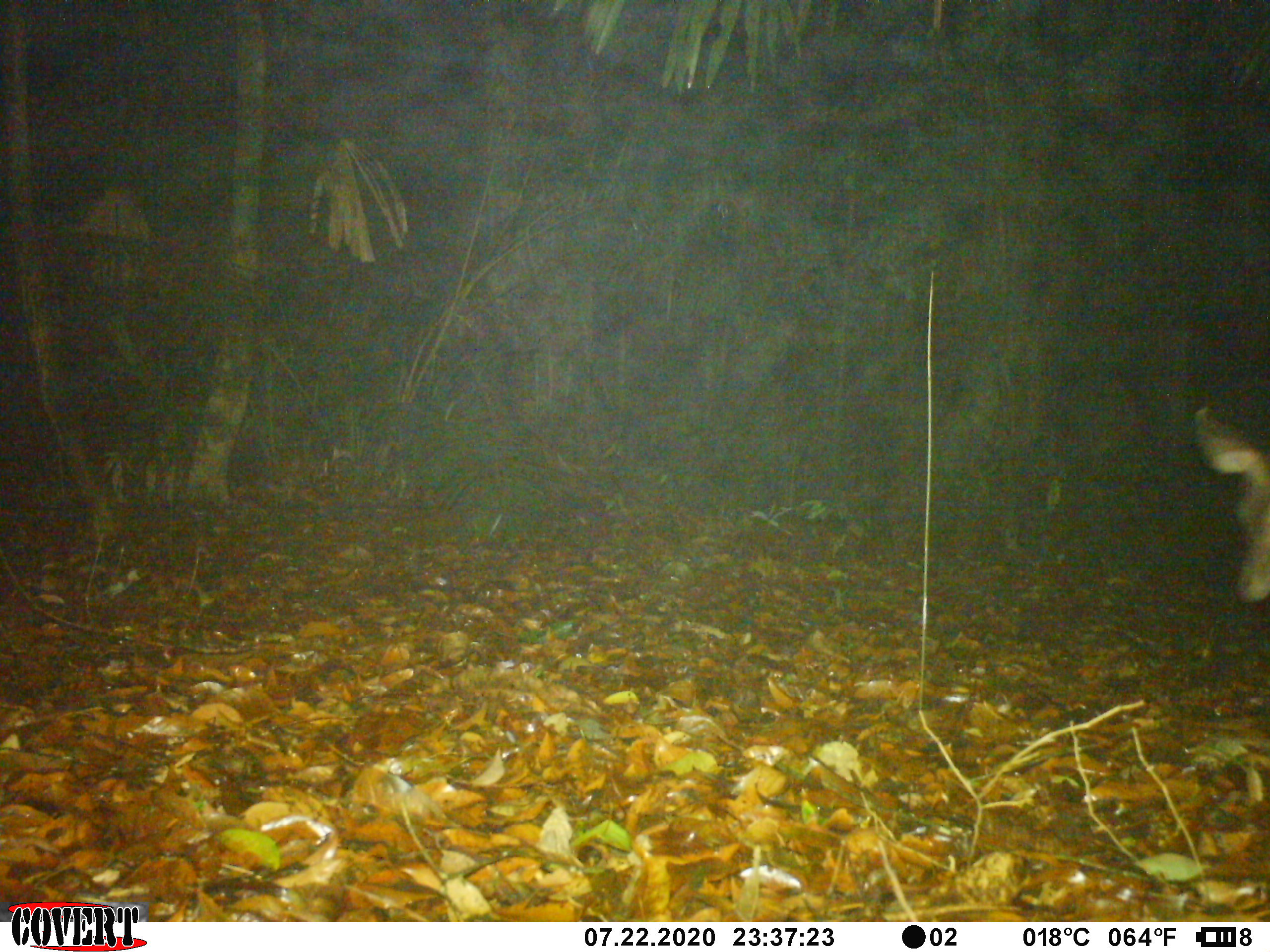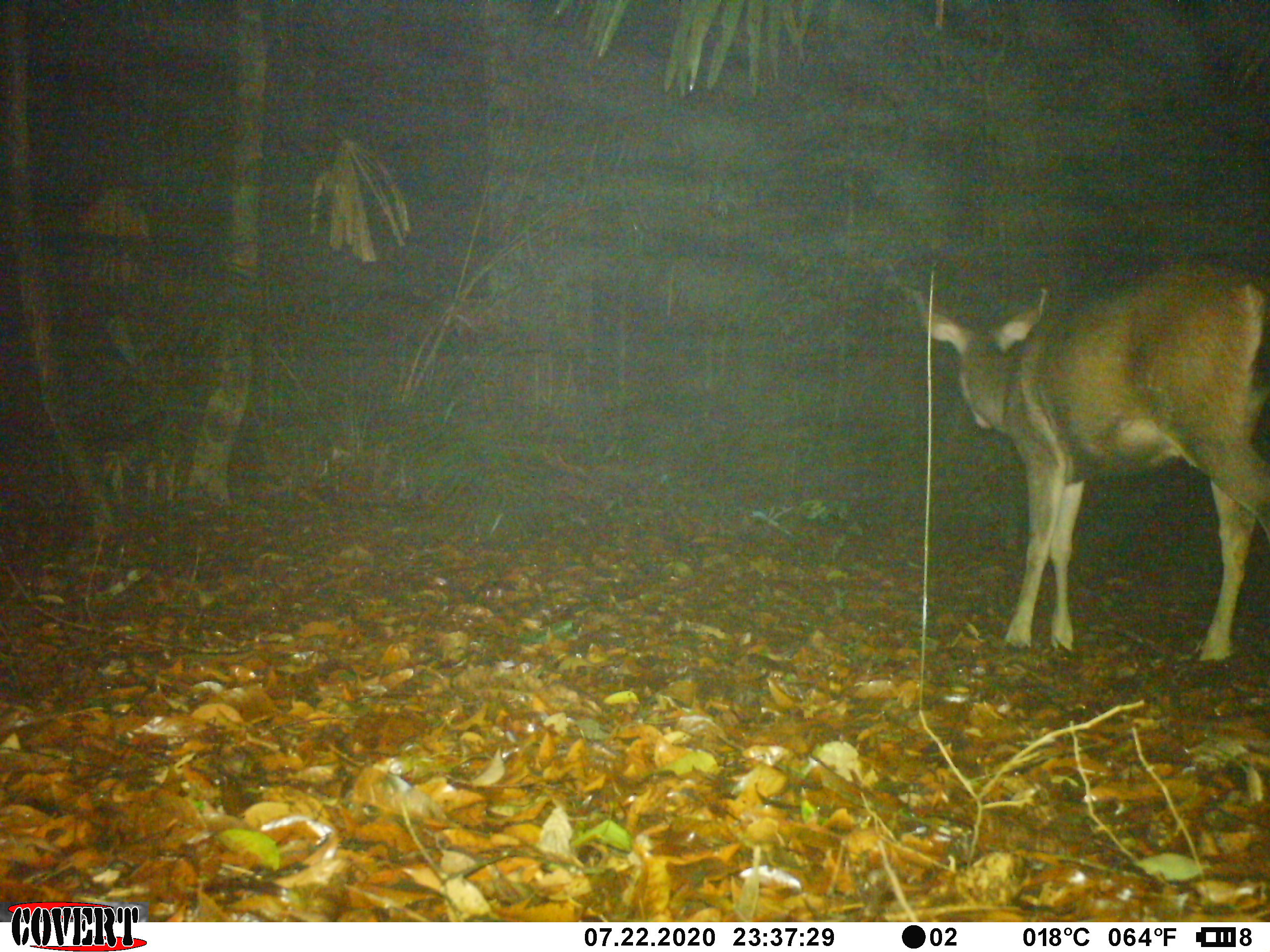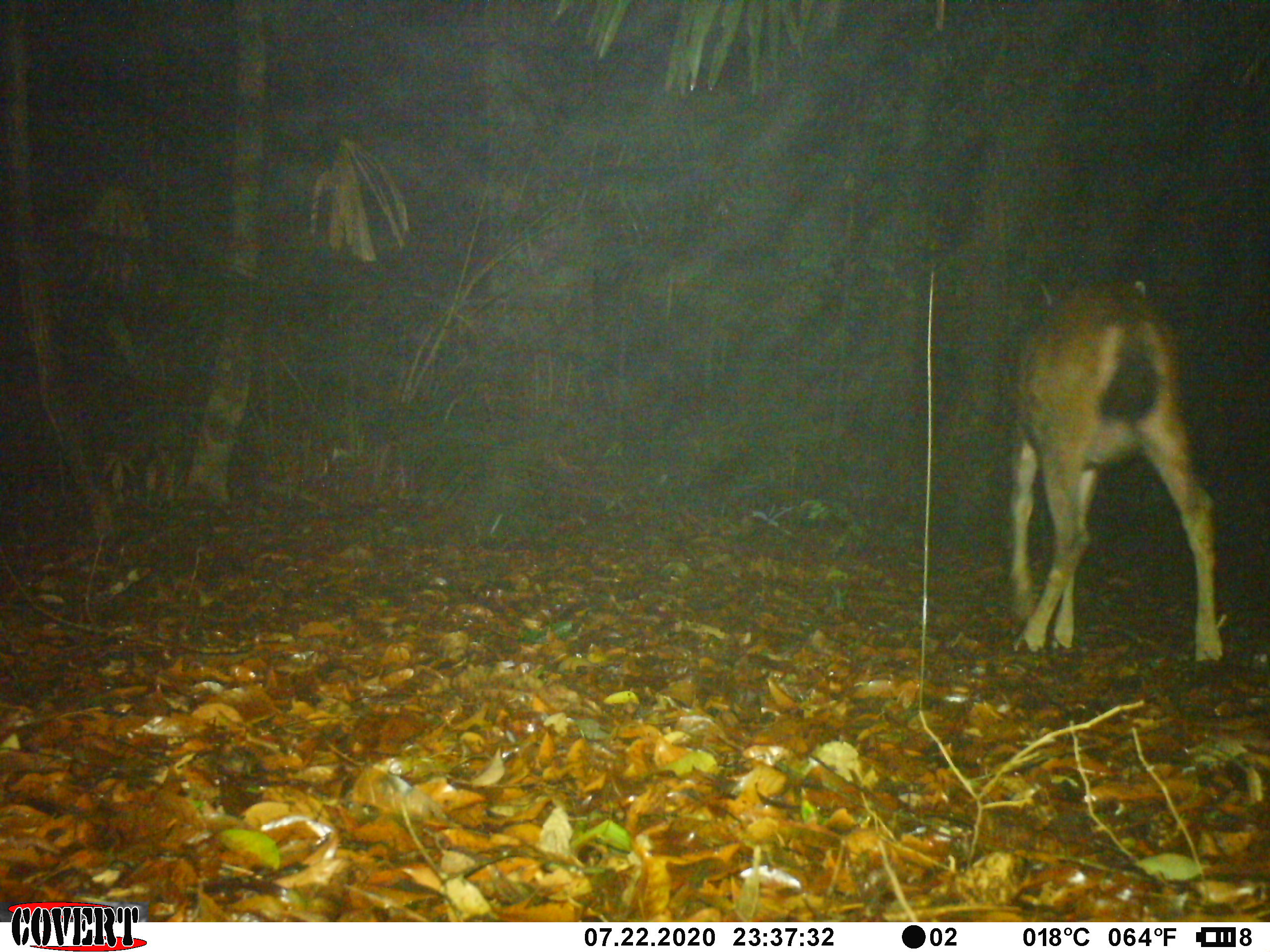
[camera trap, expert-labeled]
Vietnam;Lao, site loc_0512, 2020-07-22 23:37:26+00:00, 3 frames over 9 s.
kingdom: Animalia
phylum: Chordata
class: Mammalia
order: Artiodactyla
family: Cervidae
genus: Rusa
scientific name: Rusa unicolor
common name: sambar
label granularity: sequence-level